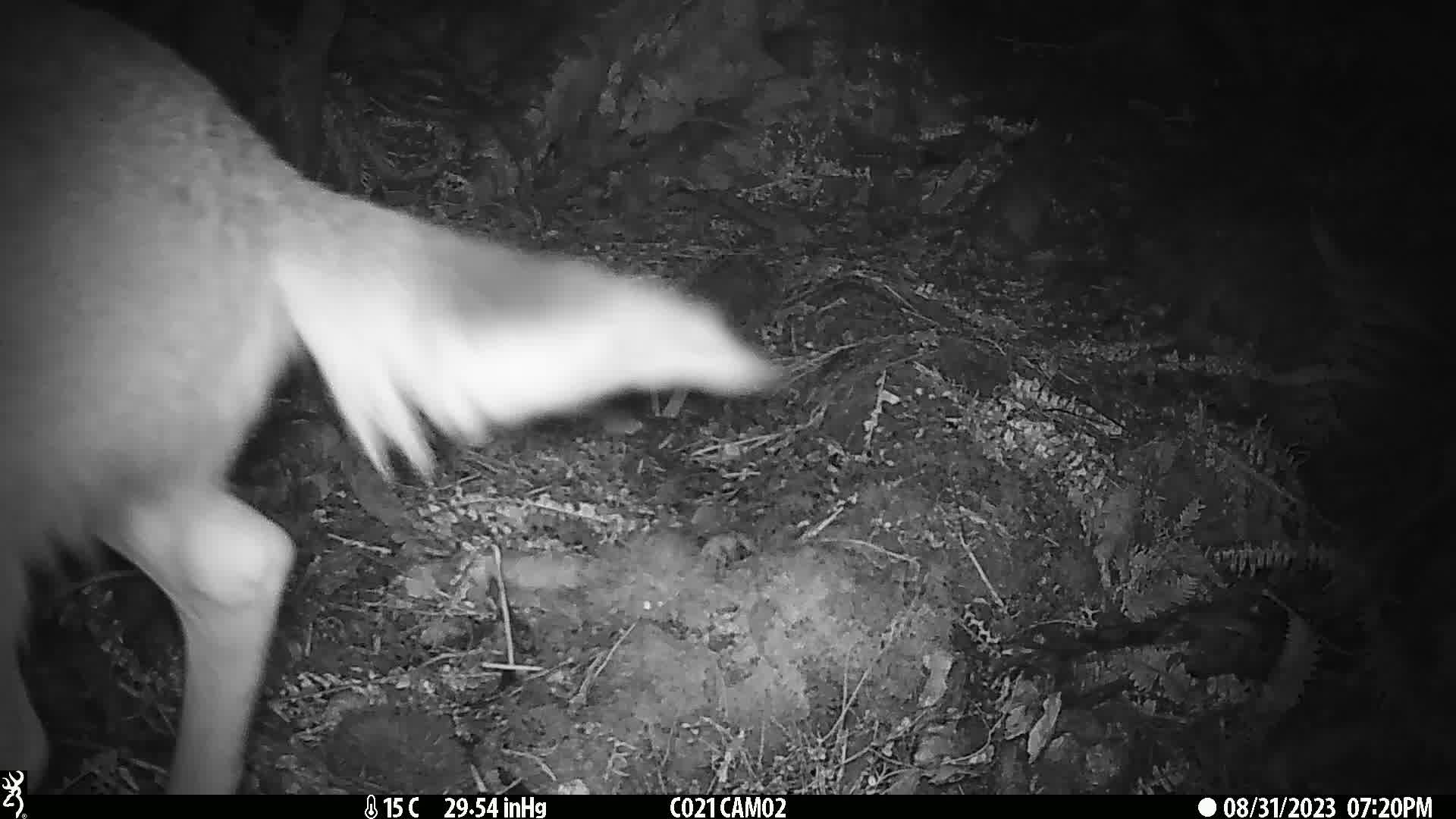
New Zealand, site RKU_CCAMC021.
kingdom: Animalia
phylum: Chordata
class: Mammalia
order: Artiodactyla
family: Cervidae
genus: Odocoileus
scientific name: Odocoileus virginianus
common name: white-tailed deer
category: white tailed deer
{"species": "white tailed deer (white-tailed deer) (Odocoileus virginianus)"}